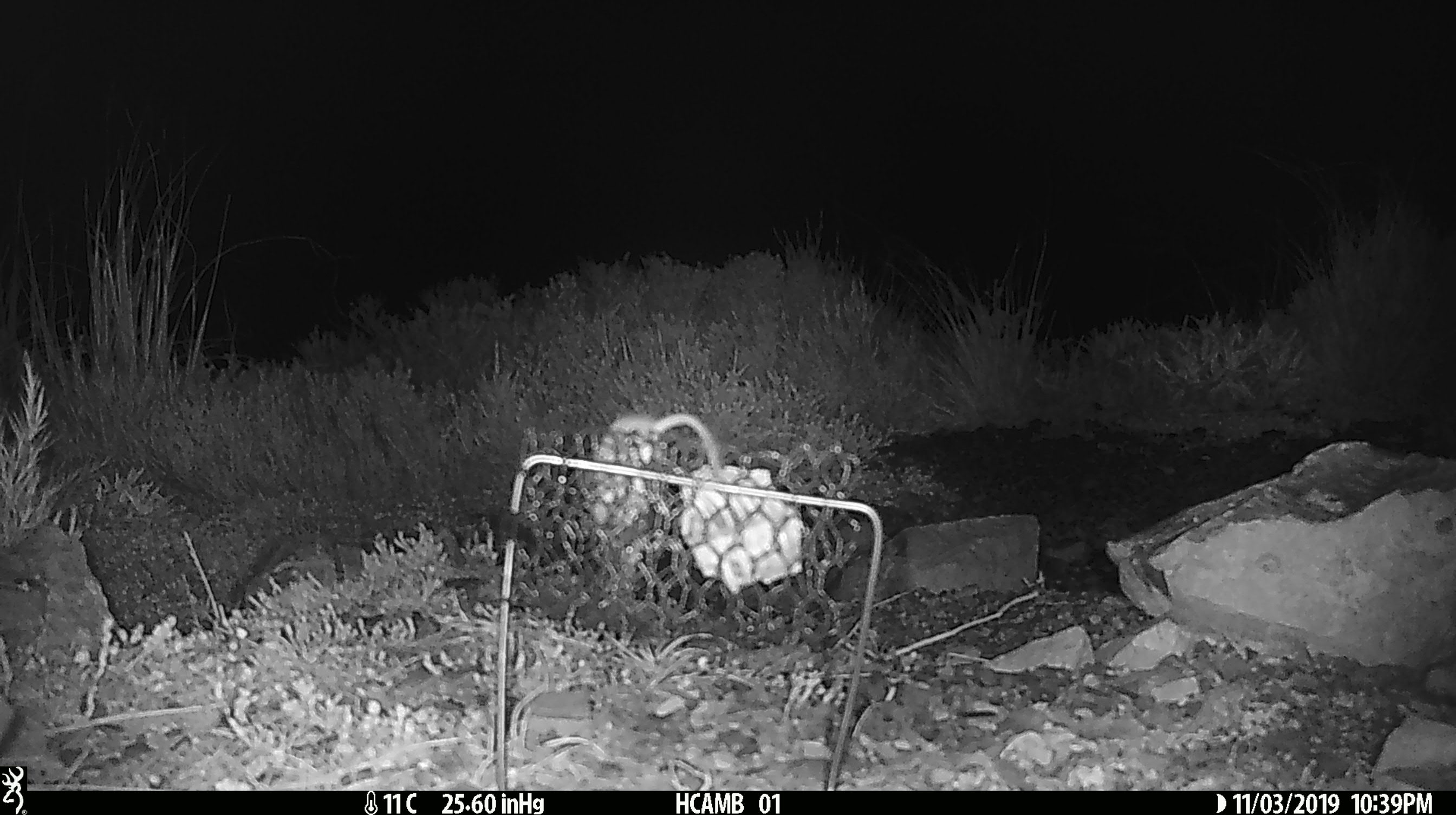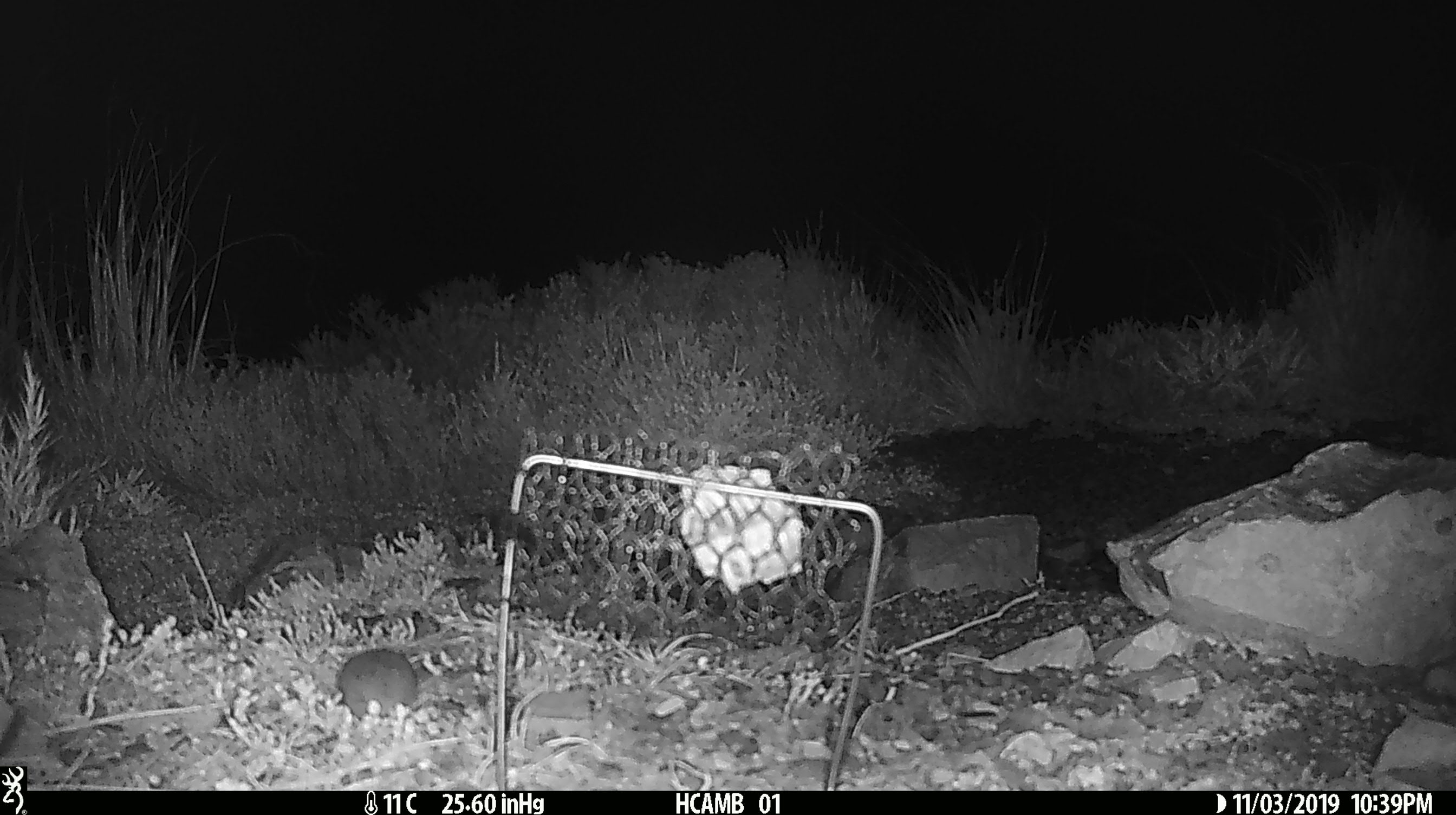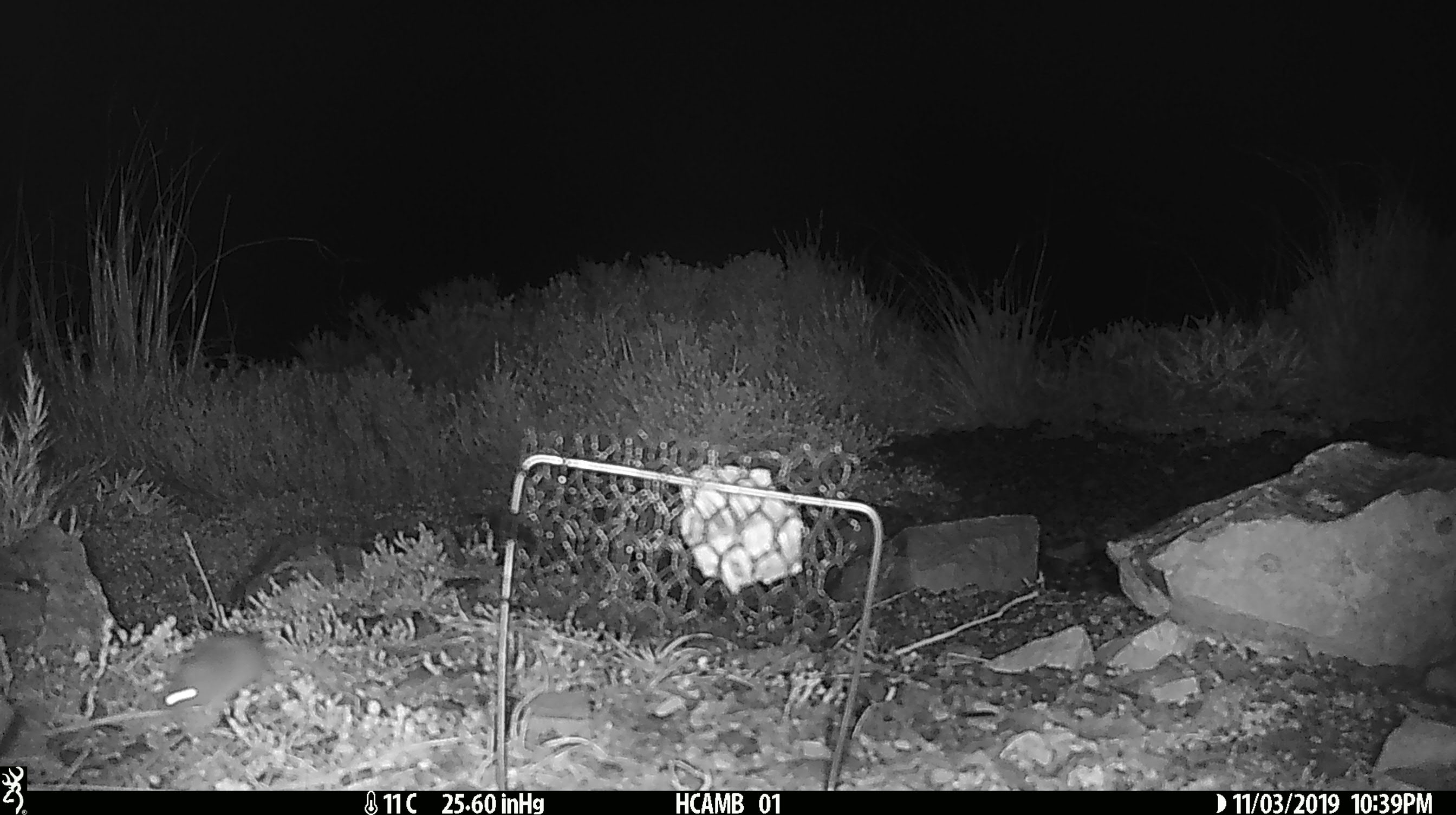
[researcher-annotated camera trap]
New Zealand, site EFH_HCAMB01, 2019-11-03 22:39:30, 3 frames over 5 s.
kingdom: Animalia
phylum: Chordata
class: Mammalia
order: Rodentia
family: Muridae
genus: Mus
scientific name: Mus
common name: mouse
Mouse (Mus).